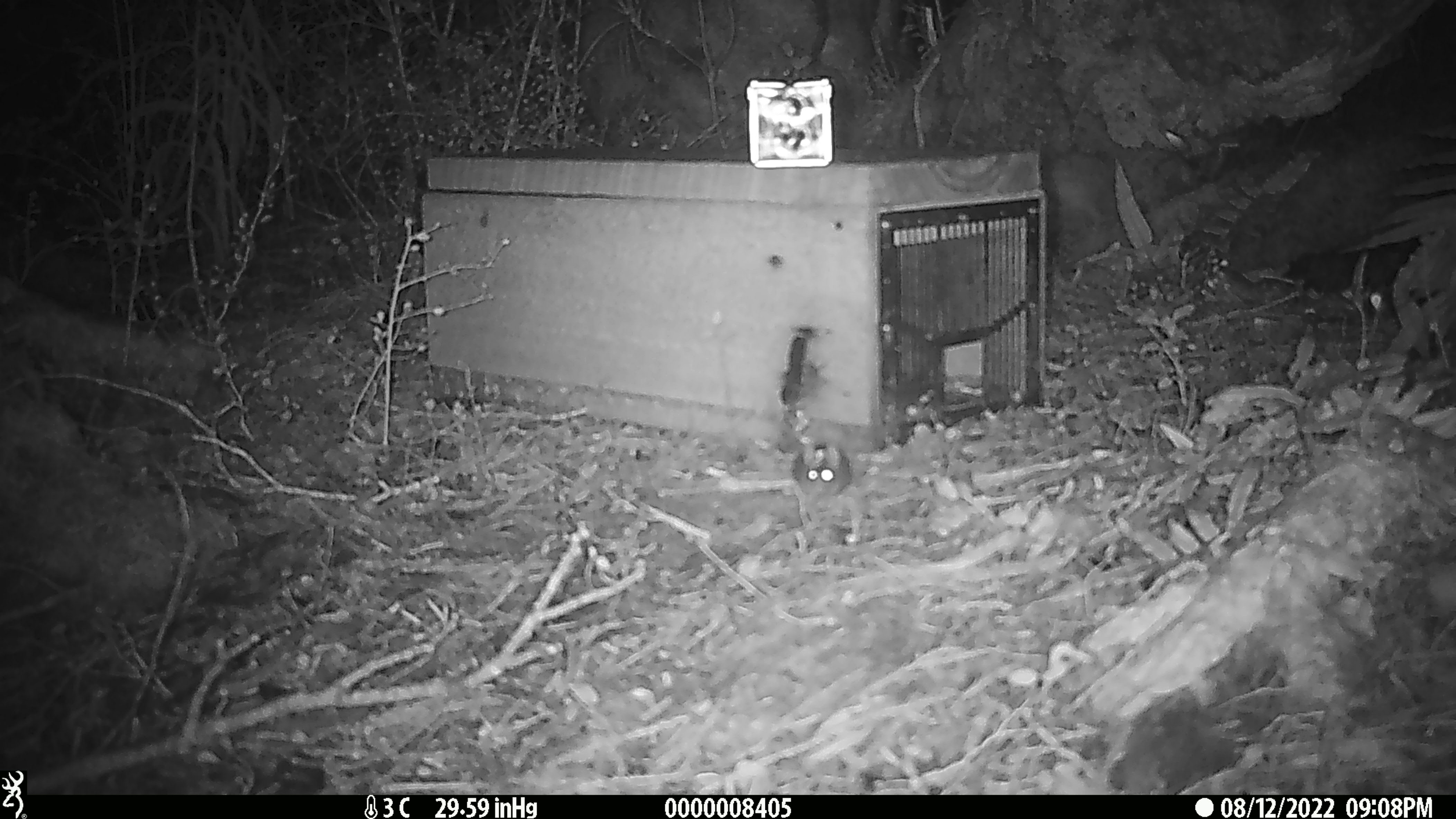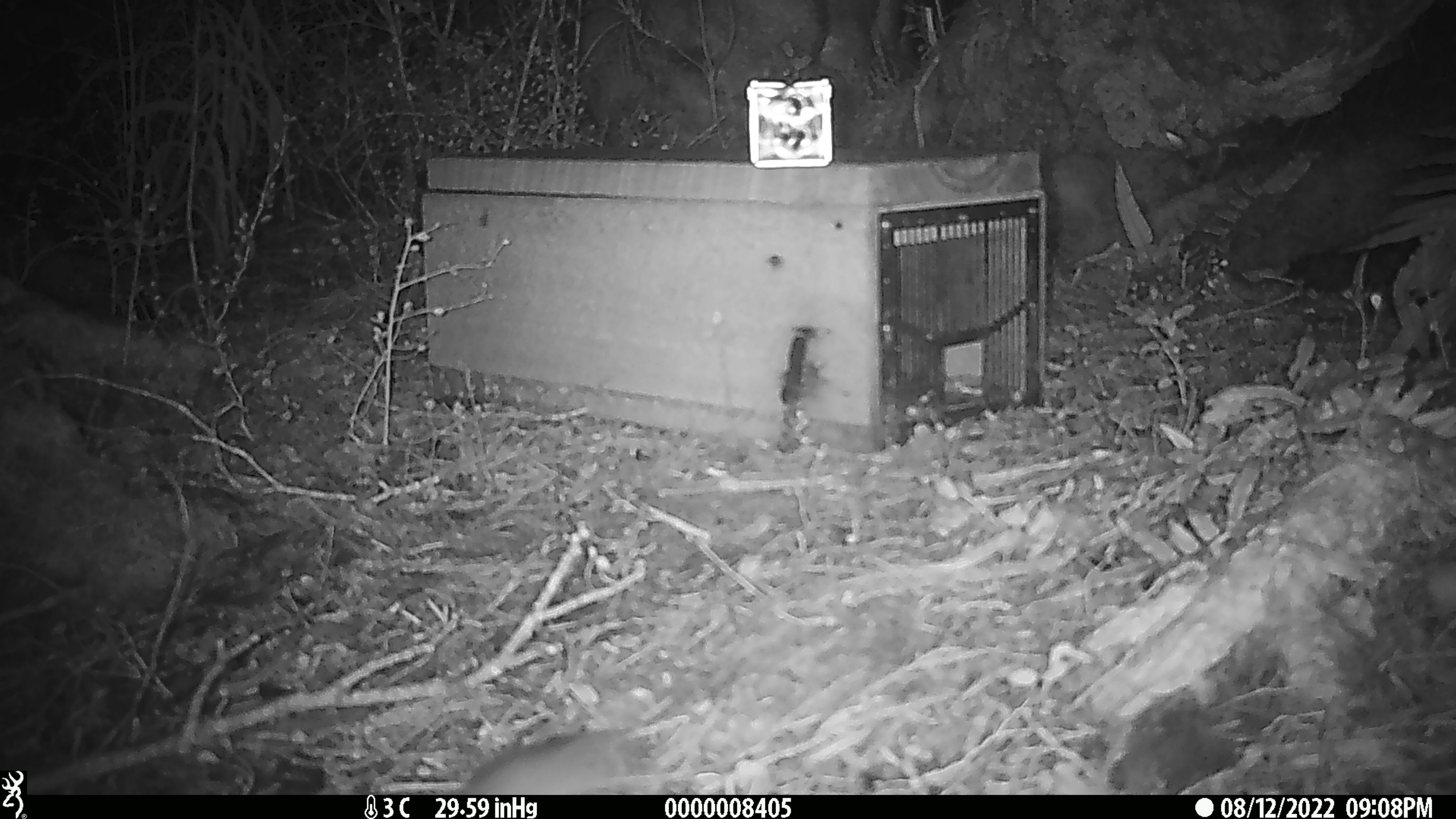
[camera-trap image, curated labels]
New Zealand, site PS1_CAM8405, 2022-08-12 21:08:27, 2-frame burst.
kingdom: Animalia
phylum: Chordata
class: Mammalia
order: Rodentia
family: Muridae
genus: Mus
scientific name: Mus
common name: mouse